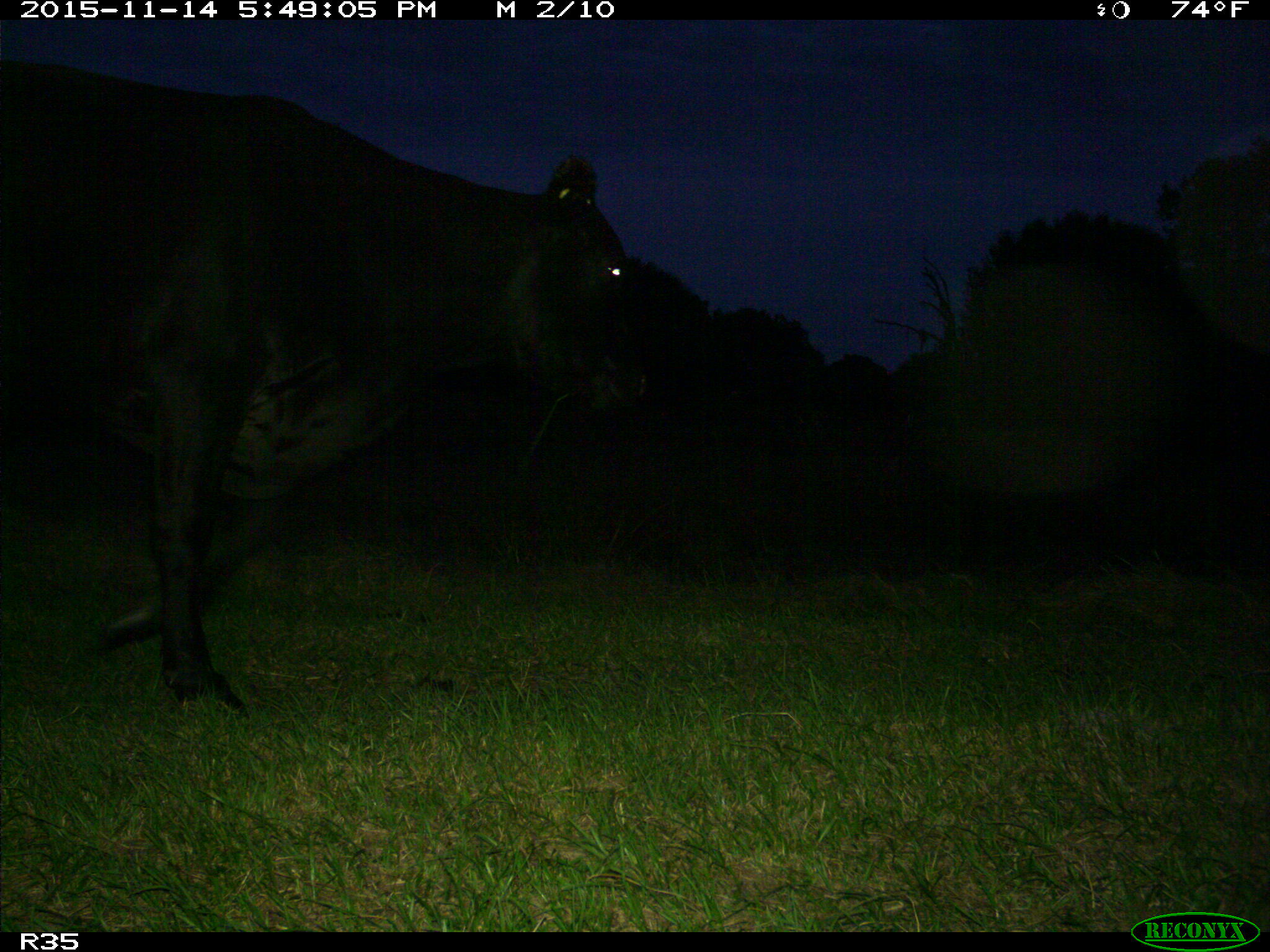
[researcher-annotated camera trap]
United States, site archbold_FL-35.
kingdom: Animalia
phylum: Chordata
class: Mammalia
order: Artiodactyla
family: Bovidae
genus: Bos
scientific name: Bos taurus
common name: domestic cow